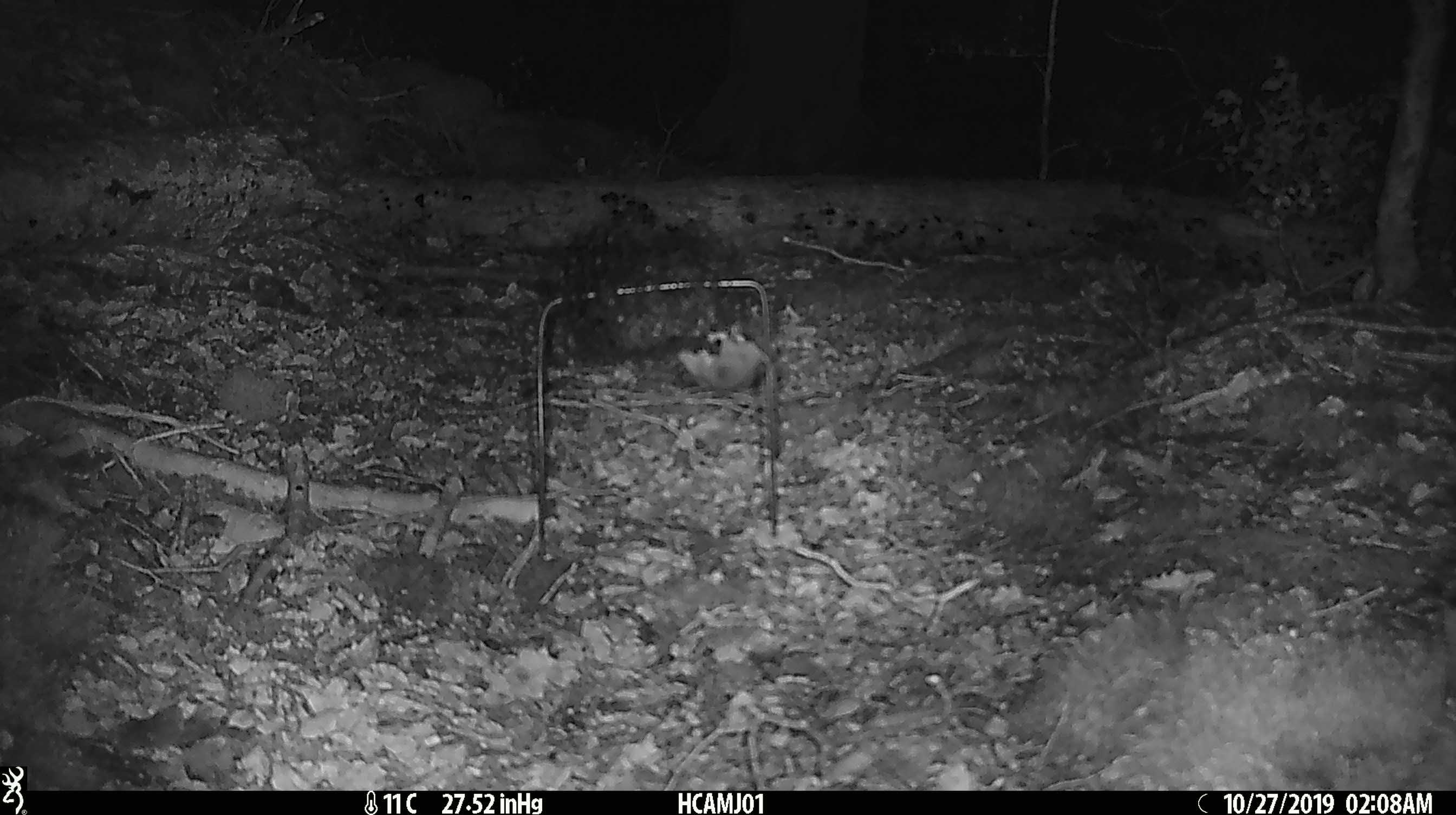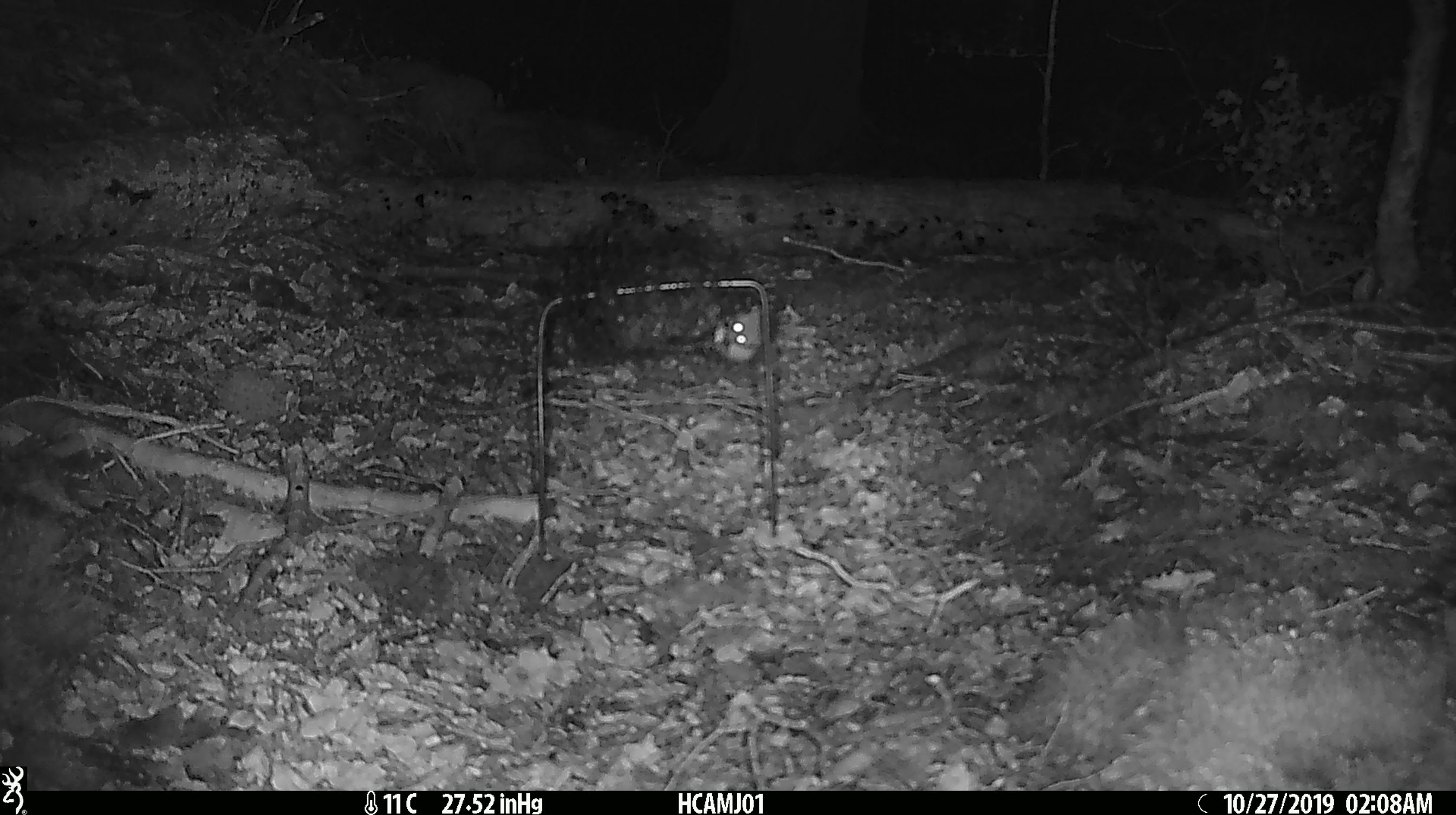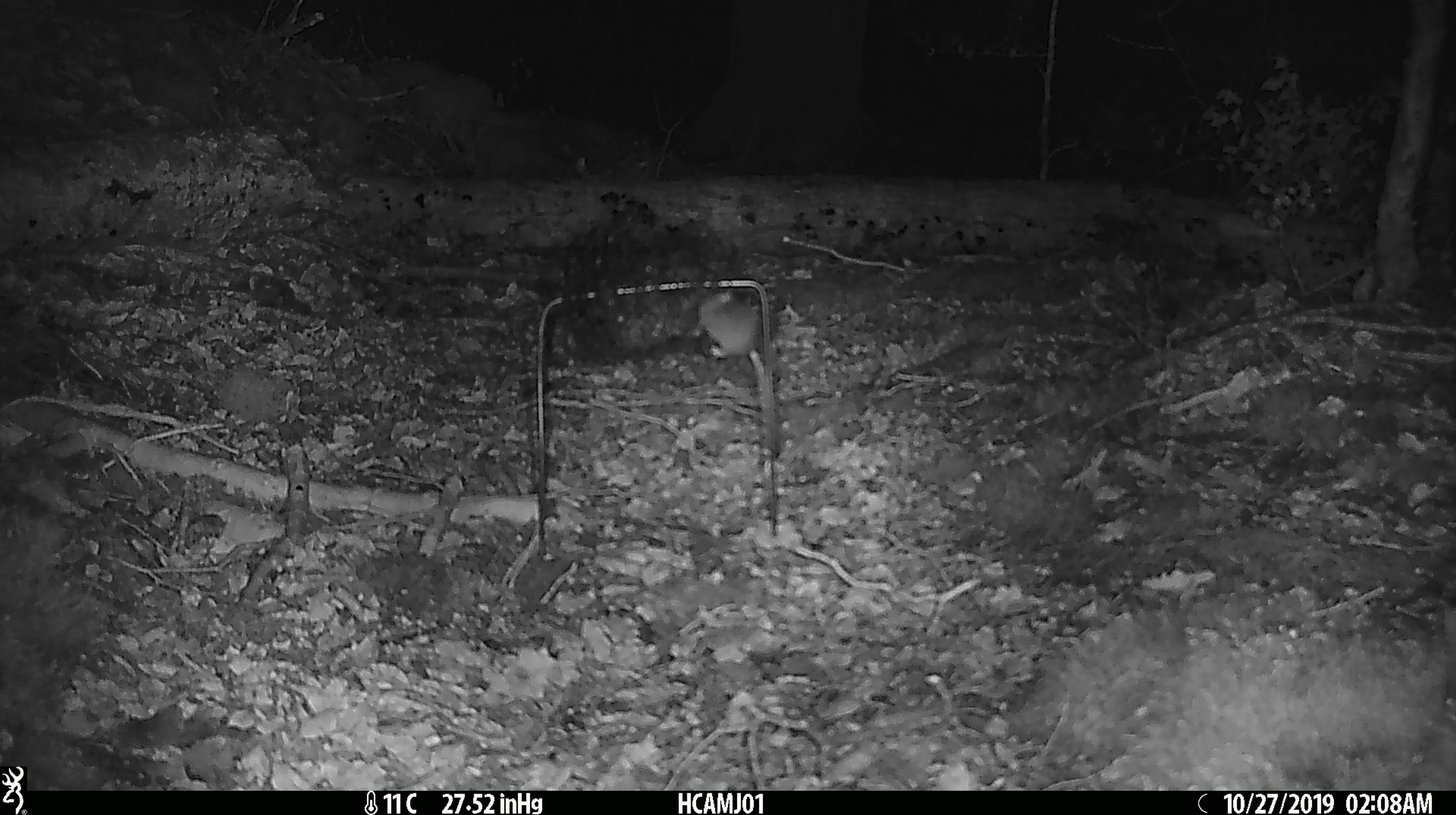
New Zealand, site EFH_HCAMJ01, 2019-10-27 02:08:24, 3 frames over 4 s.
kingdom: Animalia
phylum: Chordata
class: Mammalia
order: Rodentia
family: Muridae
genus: Mus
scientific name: Mus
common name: mouse